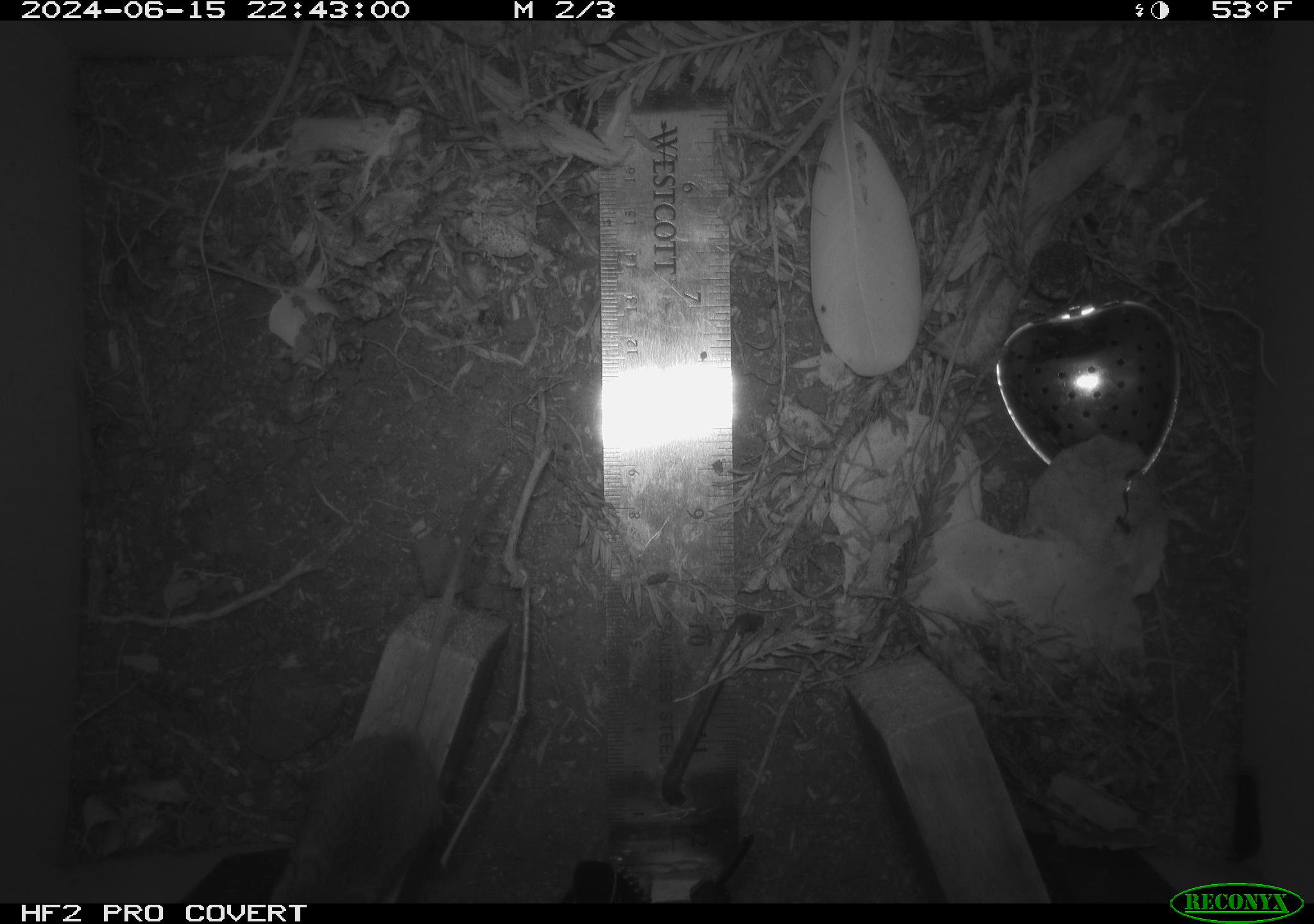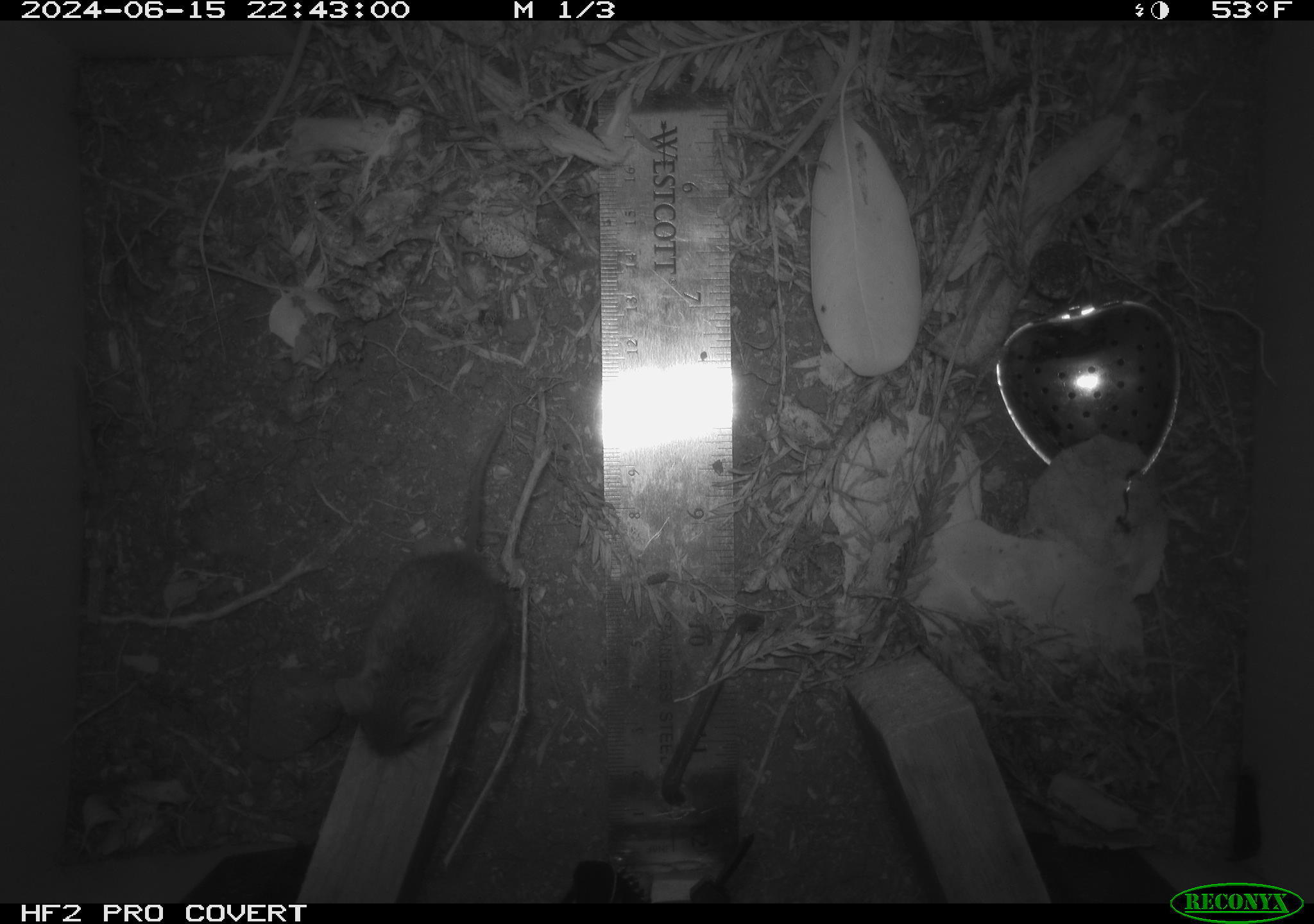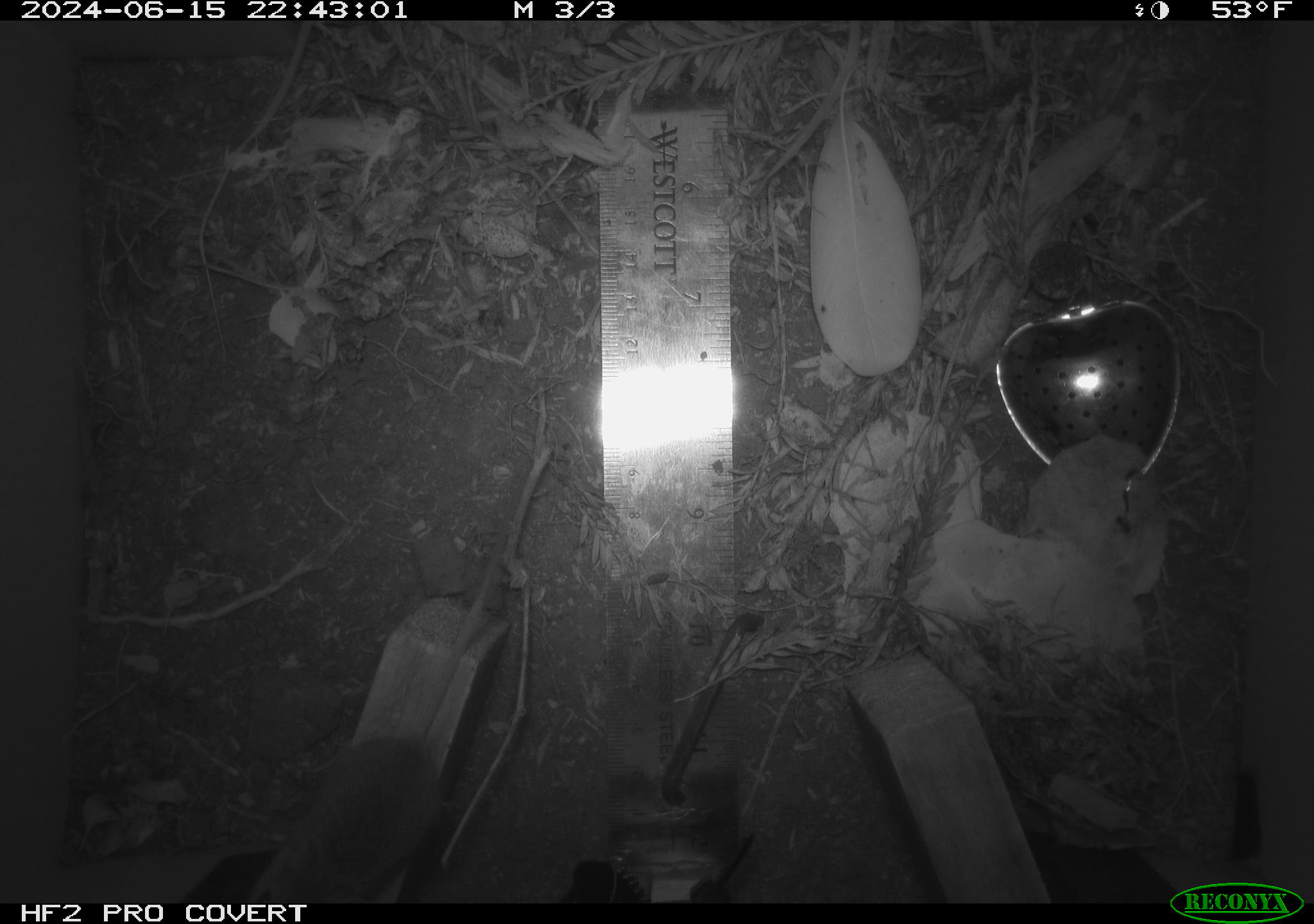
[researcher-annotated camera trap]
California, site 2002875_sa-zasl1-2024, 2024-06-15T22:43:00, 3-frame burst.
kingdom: Animalia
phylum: Chordata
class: Mammalia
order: Rodentia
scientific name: Rodentia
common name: mouse species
Mouse species (Rodentia).